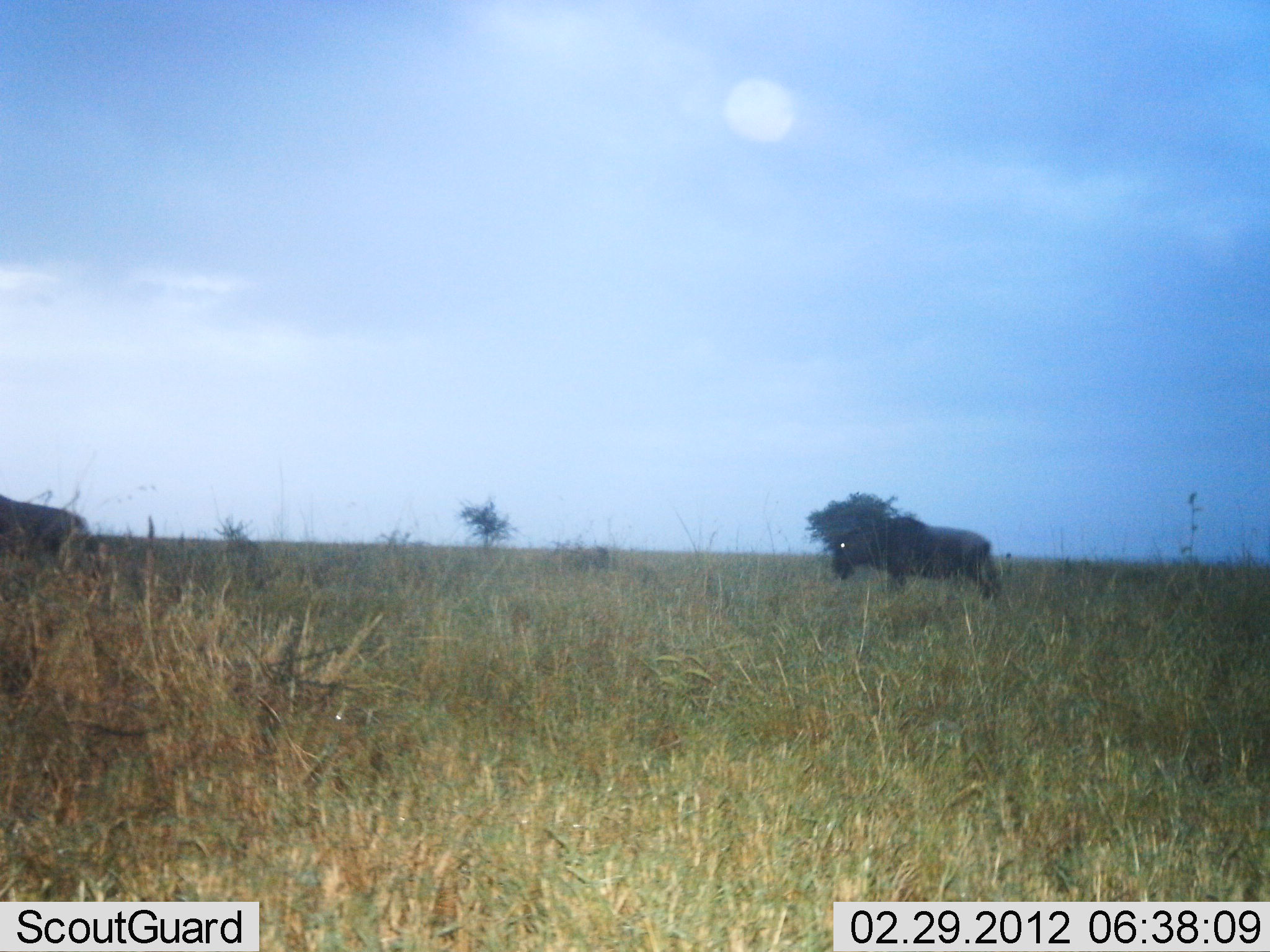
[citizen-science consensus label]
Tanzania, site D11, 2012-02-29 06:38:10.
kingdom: Animalia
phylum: Chordata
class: Mammalia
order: Artiodactyla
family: Bovidae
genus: Connochaetes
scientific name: Connochaetes taurinus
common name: blue wildebeest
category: wildebeest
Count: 2.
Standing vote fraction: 50%.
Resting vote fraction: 0%.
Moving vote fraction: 42%.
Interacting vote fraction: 0%.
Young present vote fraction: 0%.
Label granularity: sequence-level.